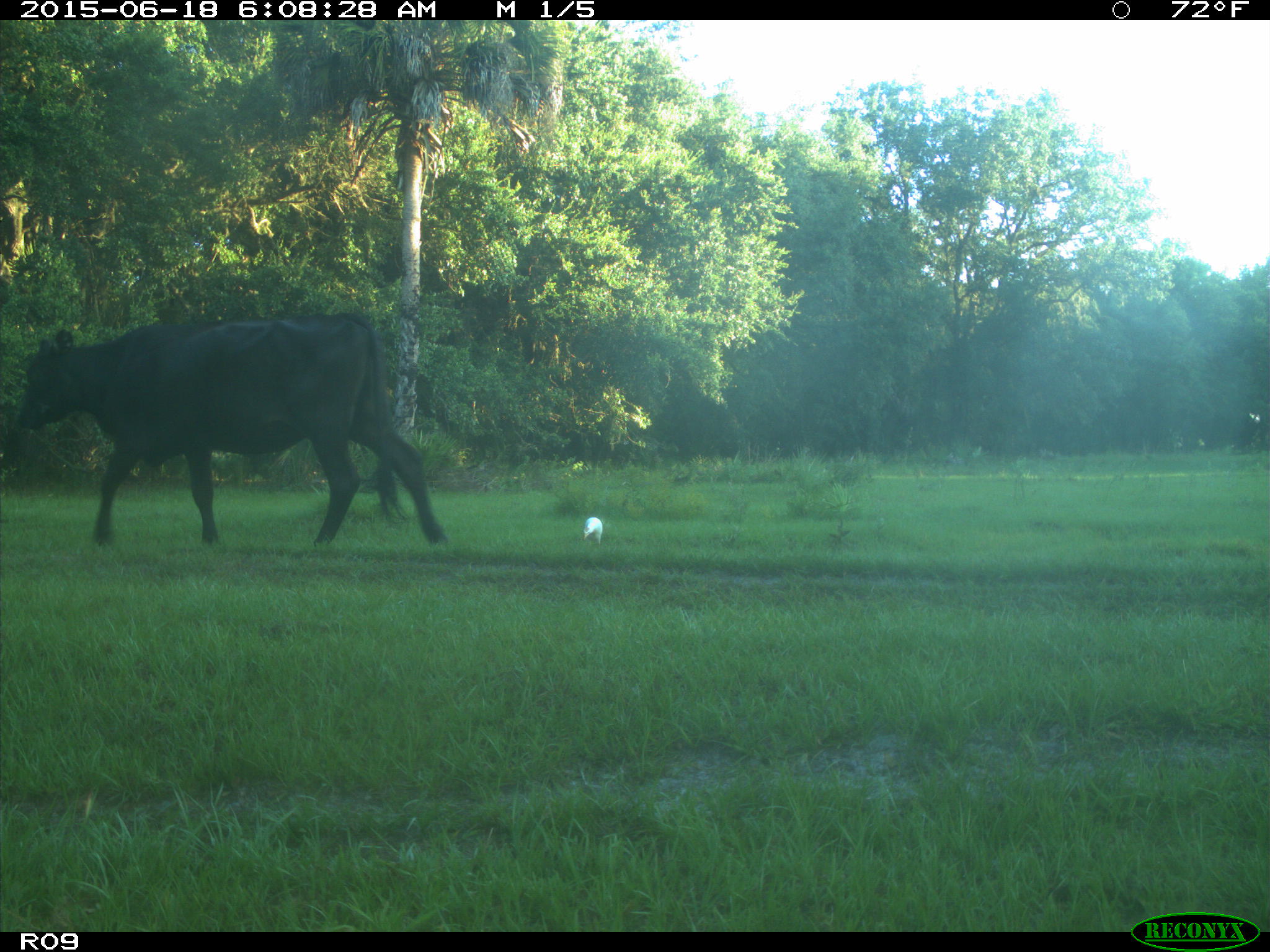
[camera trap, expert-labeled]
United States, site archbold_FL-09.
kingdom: Animalia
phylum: Chordata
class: Mammalia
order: Artiodactyla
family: Bovidae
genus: Bos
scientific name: Bos taurus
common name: domestic cow